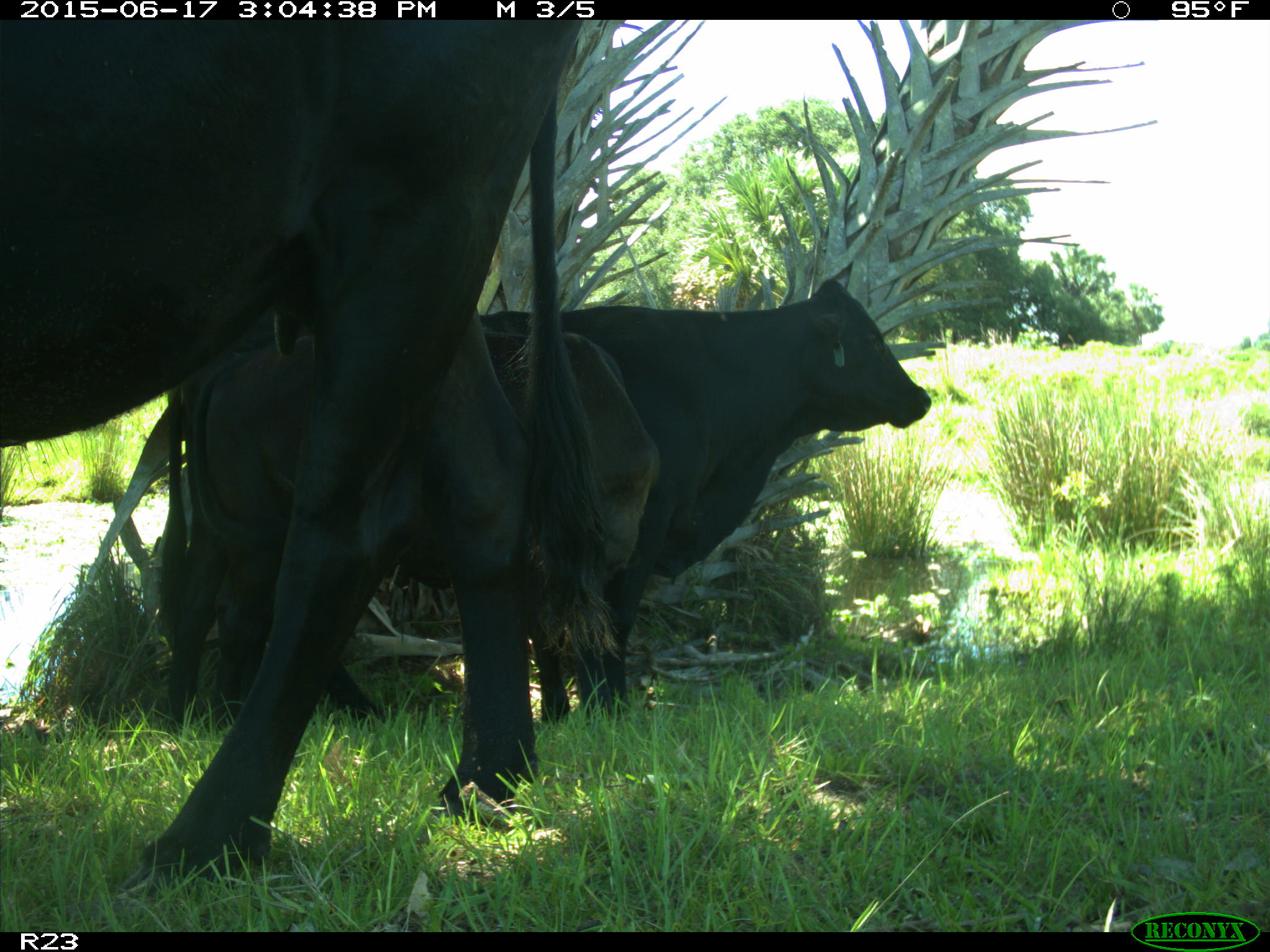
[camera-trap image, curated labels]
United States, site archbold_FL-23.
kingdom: Animalia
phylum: Chordata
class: Mammalia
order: Artiodactyla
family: Bovidae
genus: Bos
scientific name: Bos taurus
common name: domestic cow